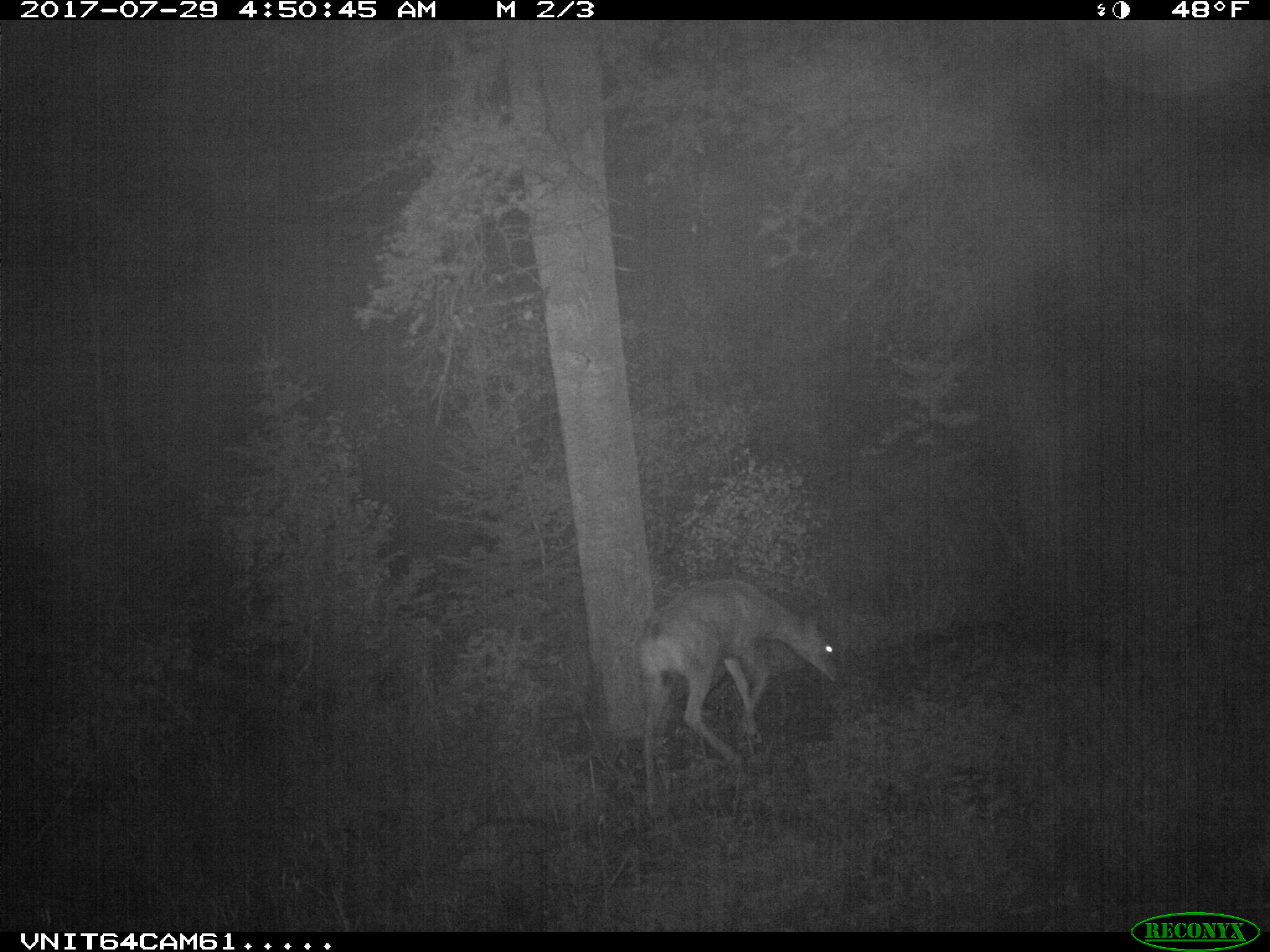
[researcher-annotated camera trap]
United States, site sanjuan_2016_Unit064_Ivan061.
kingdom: Animalia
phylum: Chordata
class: Mammalia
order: Artiodactyla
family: Cervidae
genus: Odocoileus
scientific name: Odocoileus hemionus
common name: mule deer